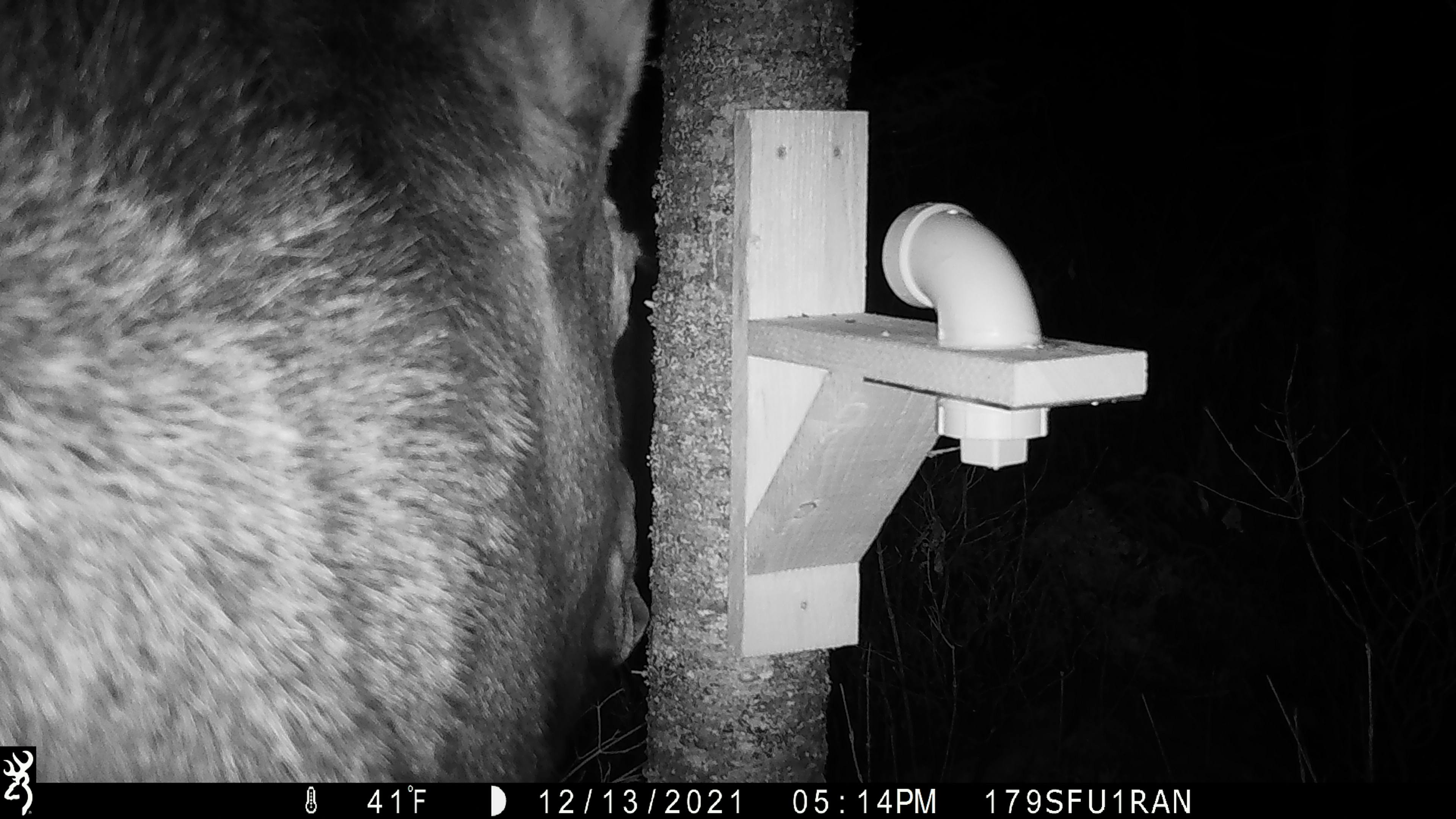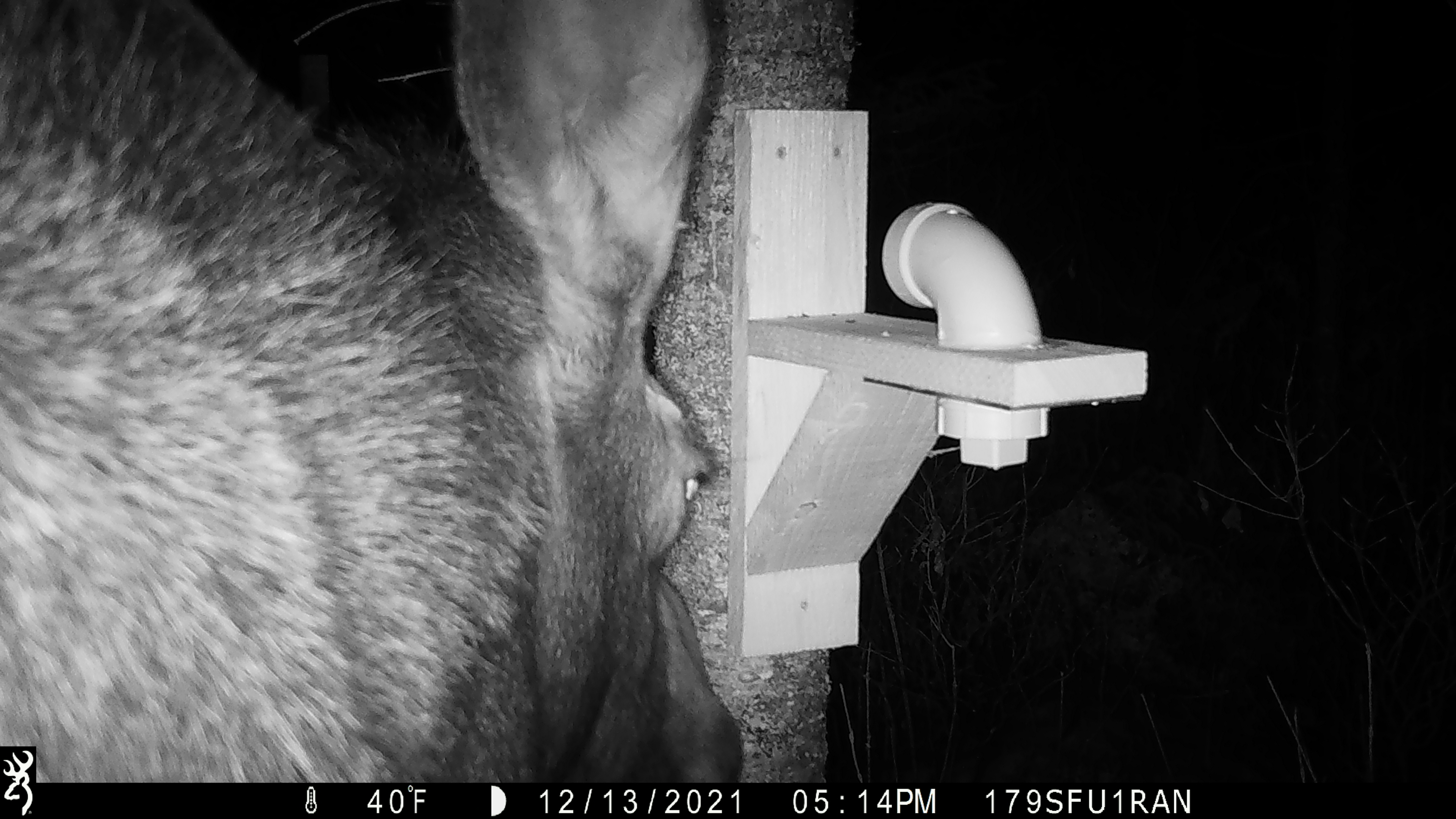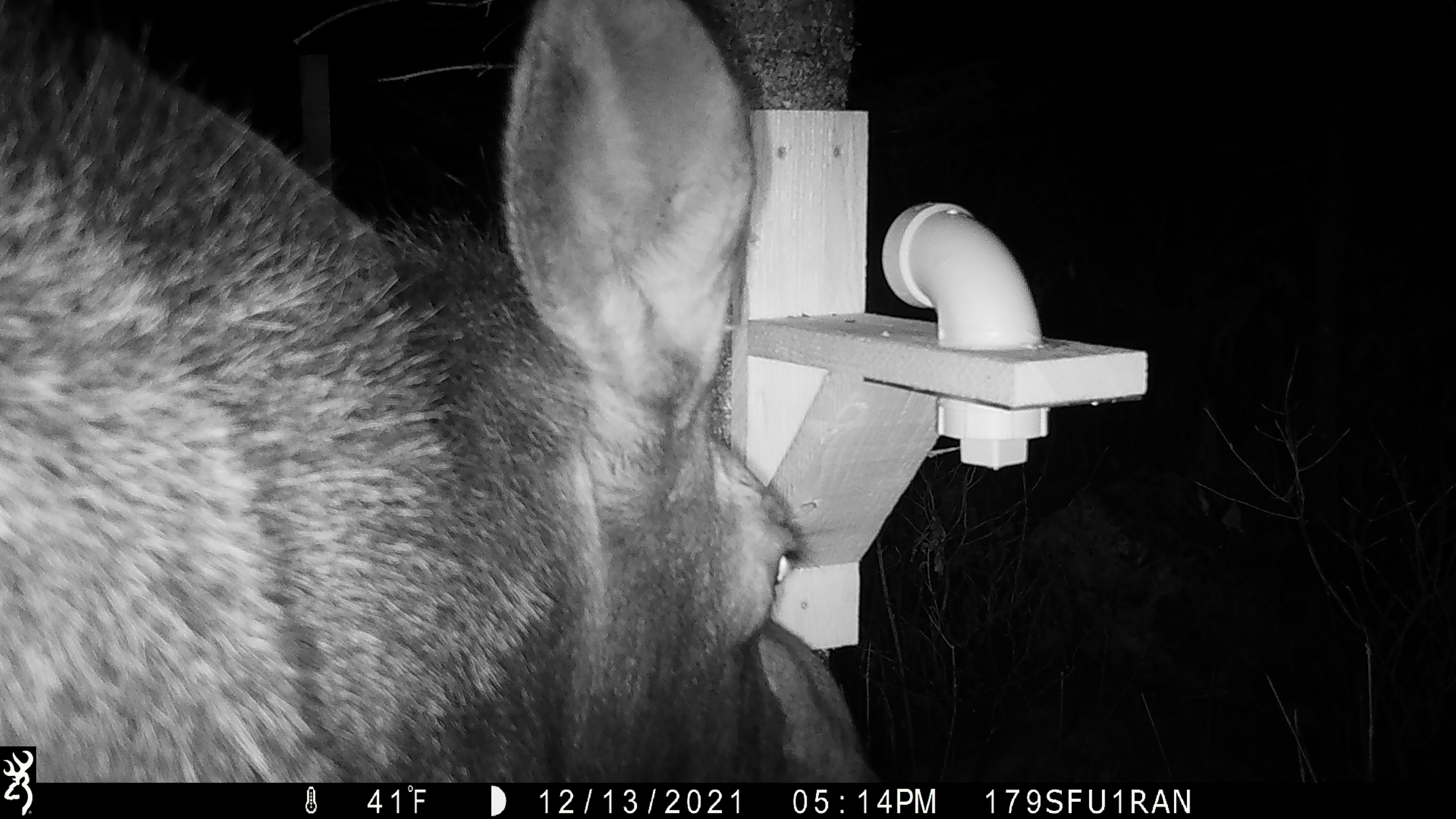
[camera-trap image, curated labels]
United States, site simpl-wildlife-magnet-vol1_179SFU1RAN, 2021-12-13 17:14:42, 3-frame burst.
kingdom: Animalia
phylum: Chordata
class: Mammalia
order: Artiodactyla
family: Cervidae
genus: Alces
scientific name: Alces alces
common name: moose